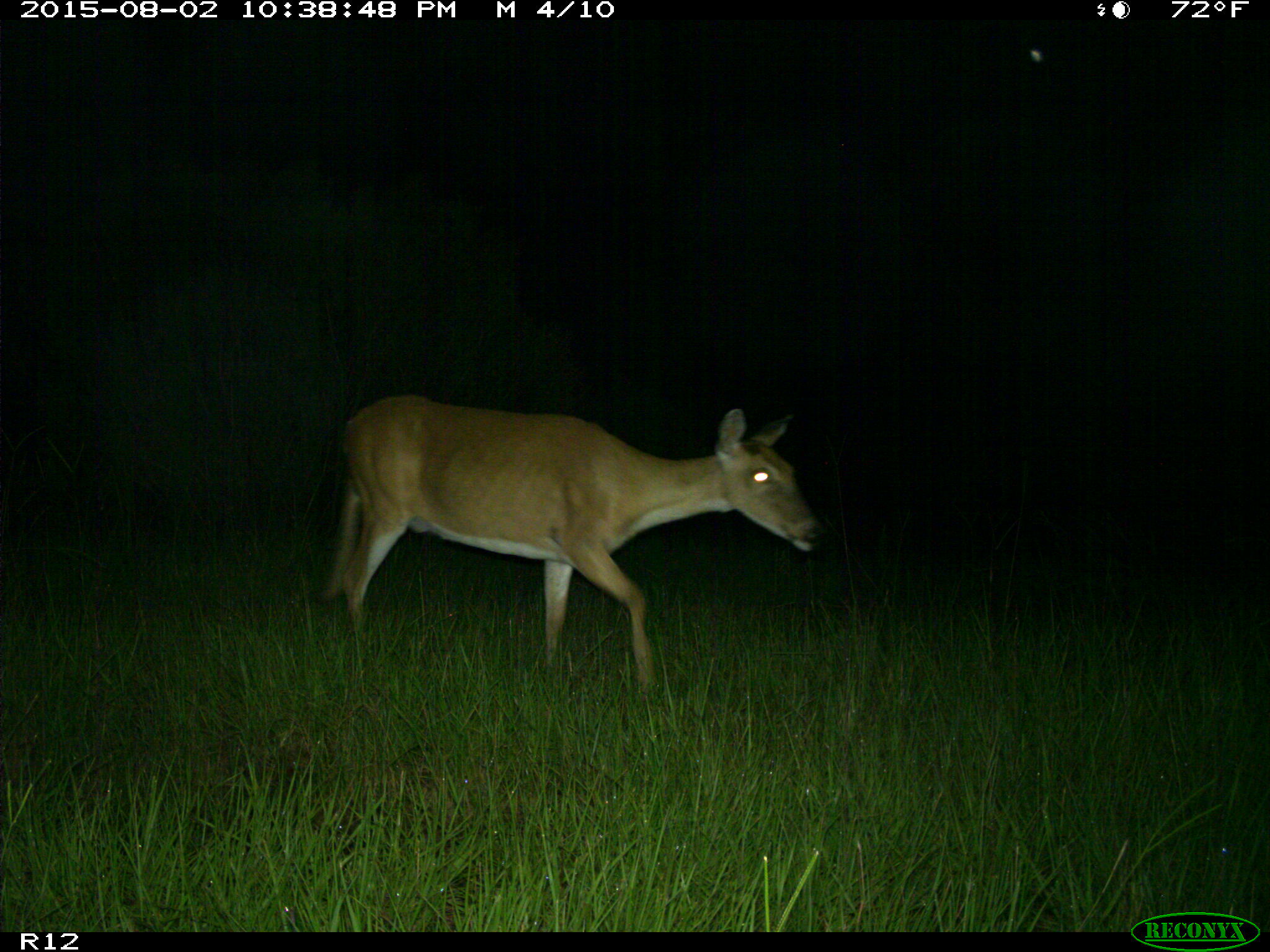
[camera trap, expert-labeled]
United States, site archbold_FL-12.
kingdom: Animalia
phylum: Chordata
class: Mammalia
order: Artiodactyla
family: Cervidae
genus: Odocoileus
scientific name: Odocoileus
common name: deer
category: unidentified deer